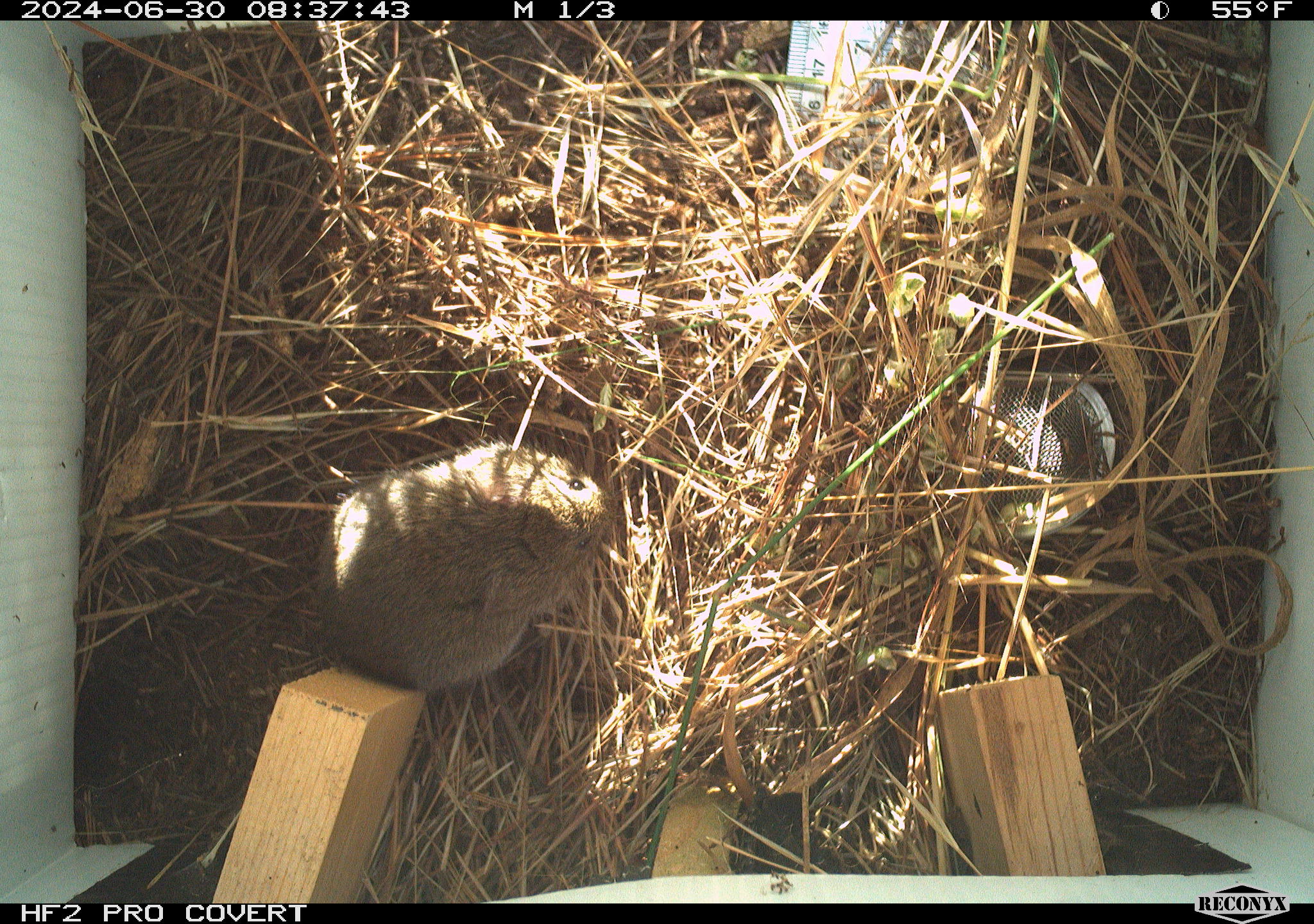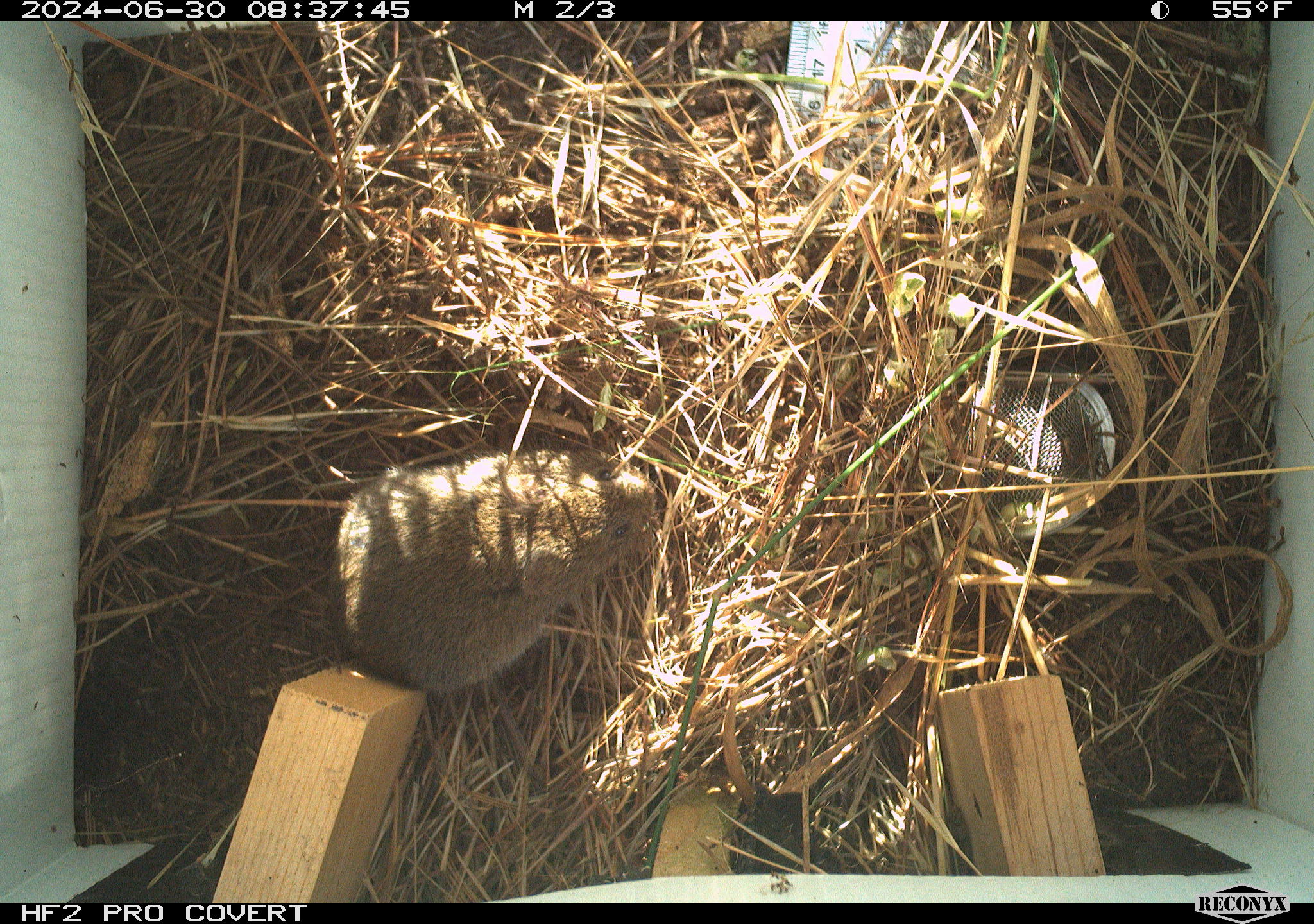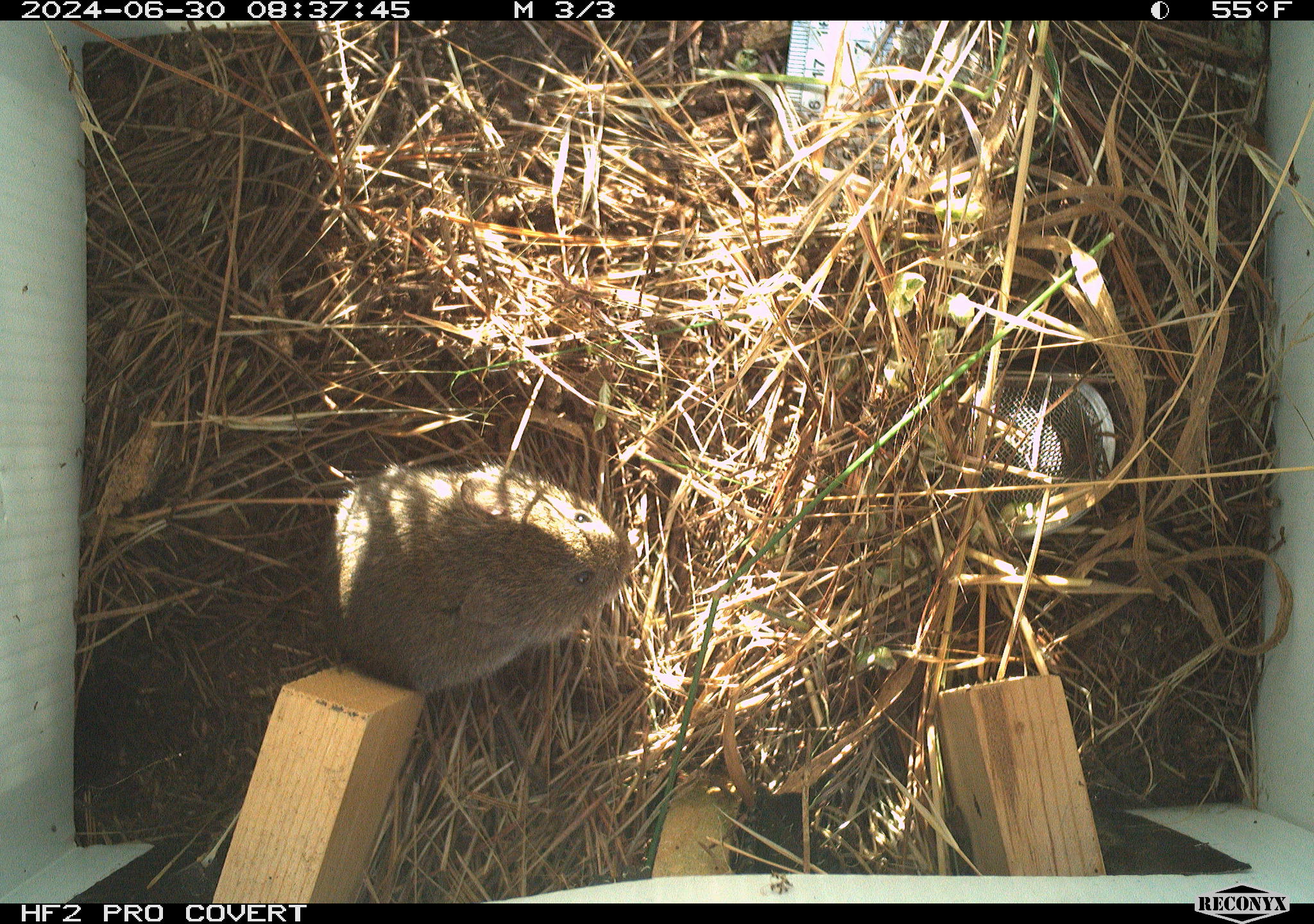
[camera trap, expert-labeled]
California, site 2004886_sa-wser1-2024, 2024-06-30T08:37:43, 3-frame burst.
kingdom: Animalia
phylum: Chordata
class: Mammalia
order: Rodentia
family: Cricetidae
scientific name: Arvicolinae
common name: voles, lemmings, and muskrats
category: arvicolinae subfamily